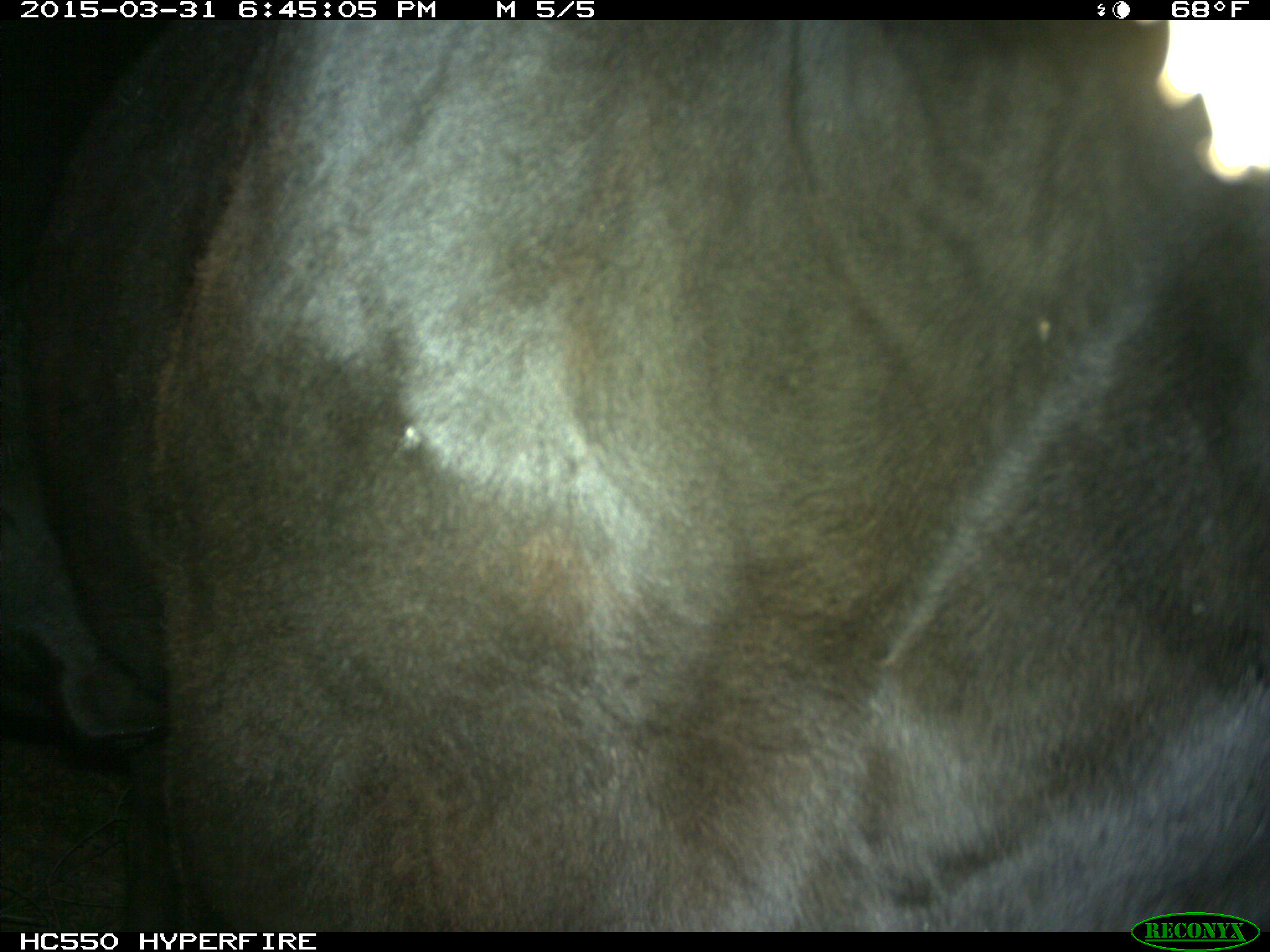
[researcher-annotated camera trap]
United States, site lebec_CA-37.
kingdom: Animalia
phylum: Chordata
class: Mammalia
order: Artiodactyla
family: Bovidae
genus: Bos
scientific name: Bos taurus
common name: domestic cow